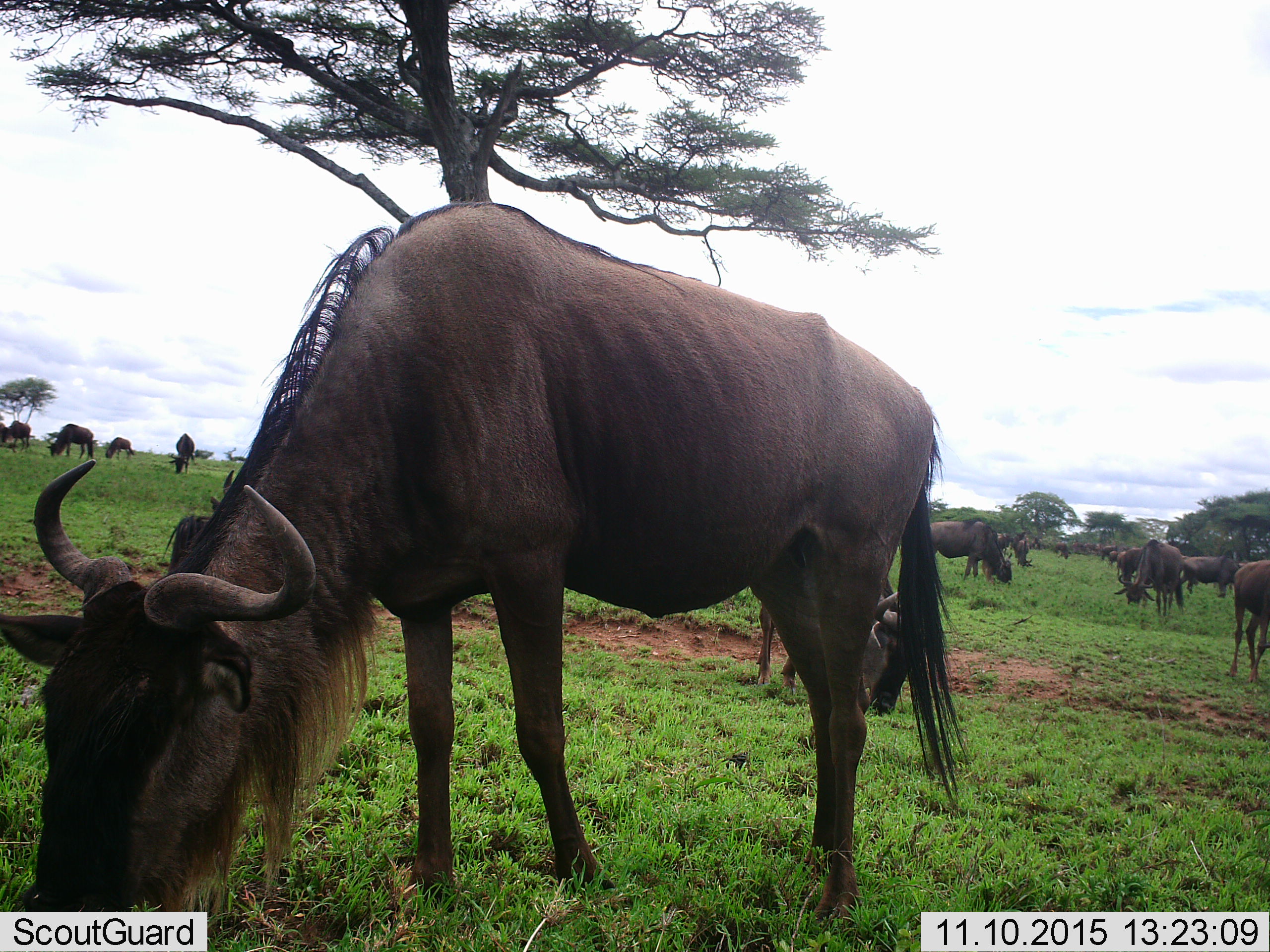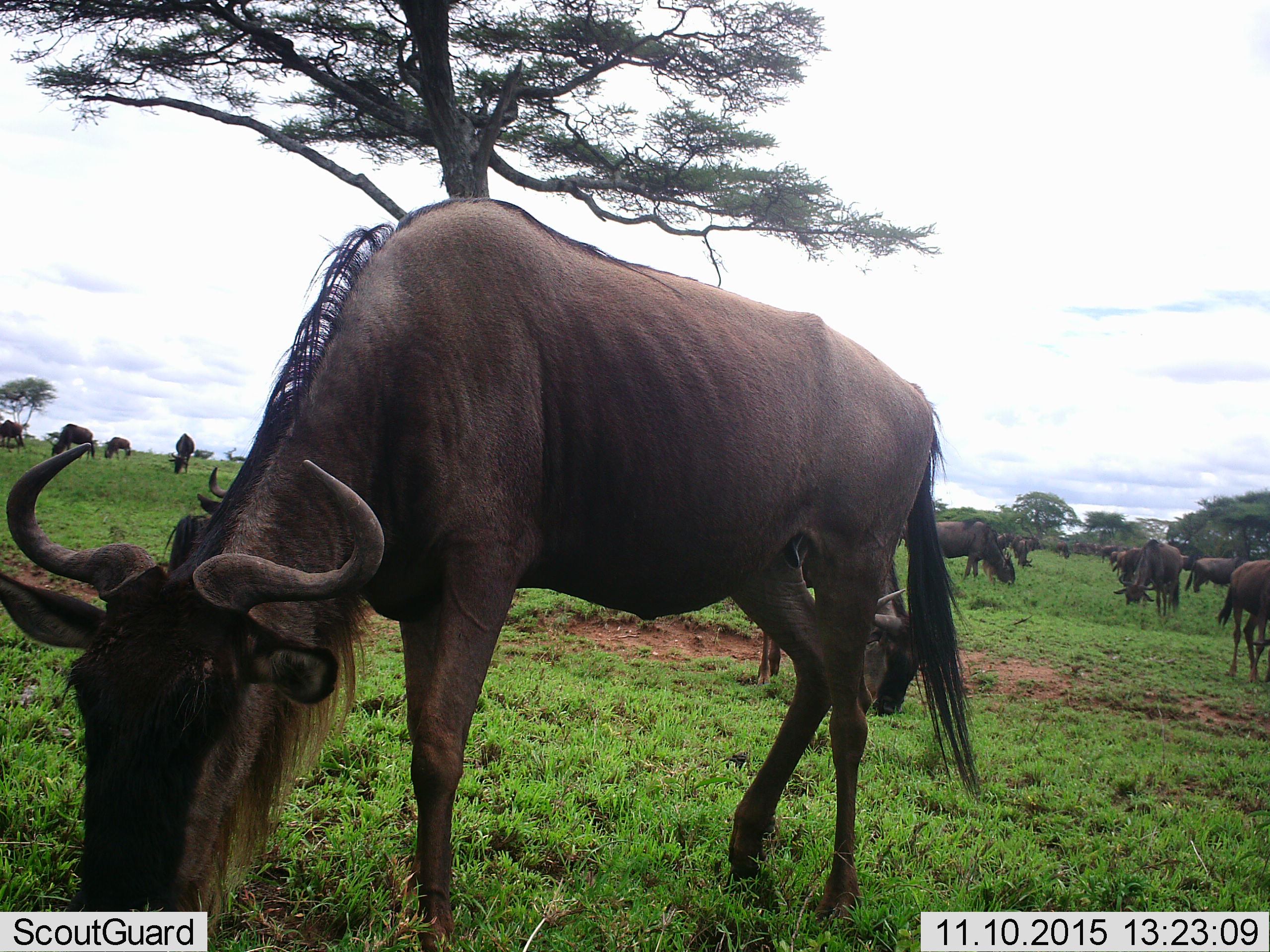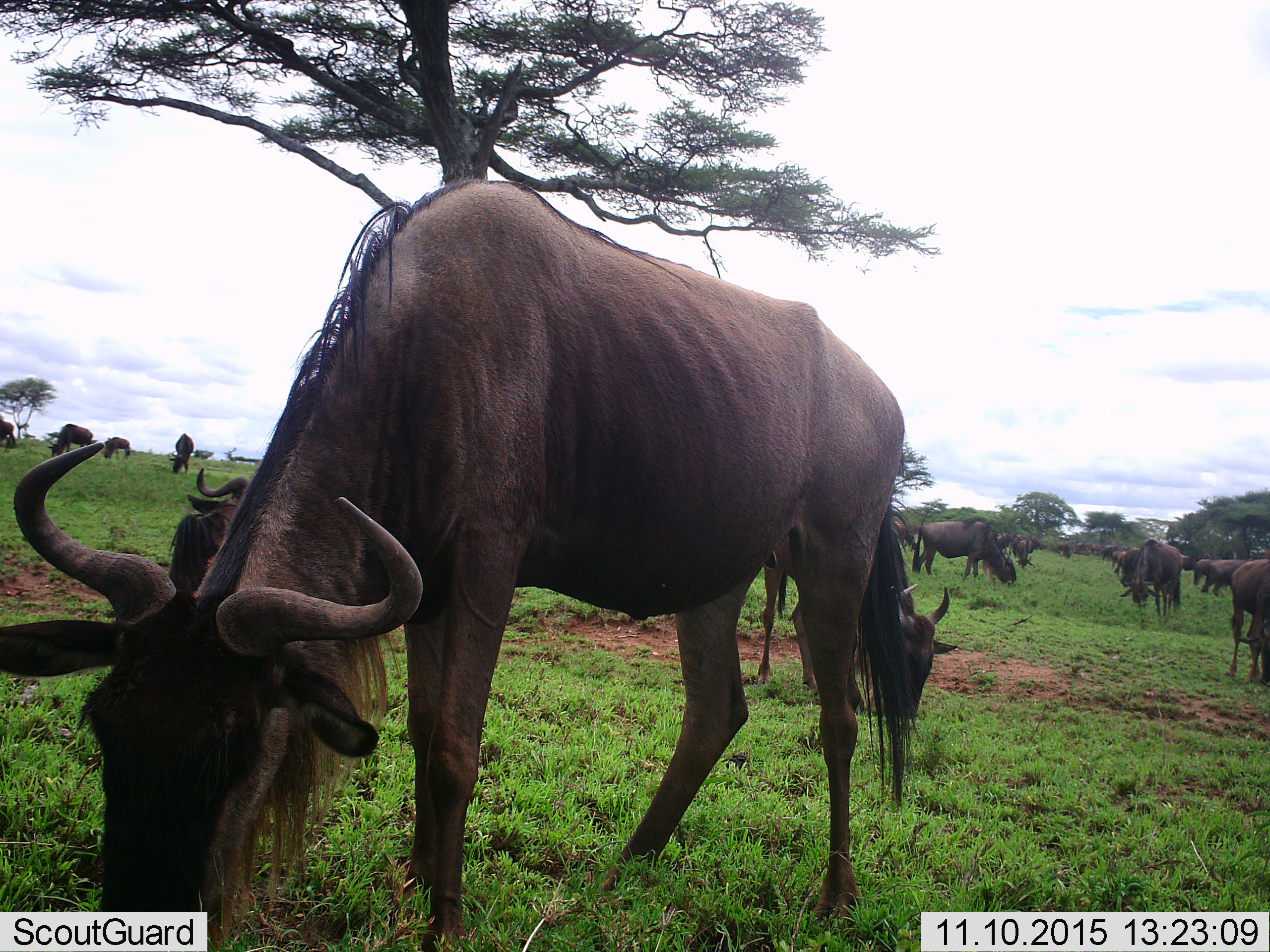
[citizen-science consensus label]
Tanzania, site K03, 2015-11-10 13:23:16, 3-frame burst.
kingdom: Animalia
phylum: Chordata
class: Mammalia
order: Artiodactyla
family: Bovidae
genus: Connochaetes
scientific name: Connochaetes taurinus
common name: blue wildebeest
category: wildebeest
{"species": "wildebeest (blue wildebeest) (Connochaetes taurinus)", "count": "11-50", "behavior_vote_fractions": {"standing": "29%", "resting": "29%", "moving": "14%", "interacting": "0%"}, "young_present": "0%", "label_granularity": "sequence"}